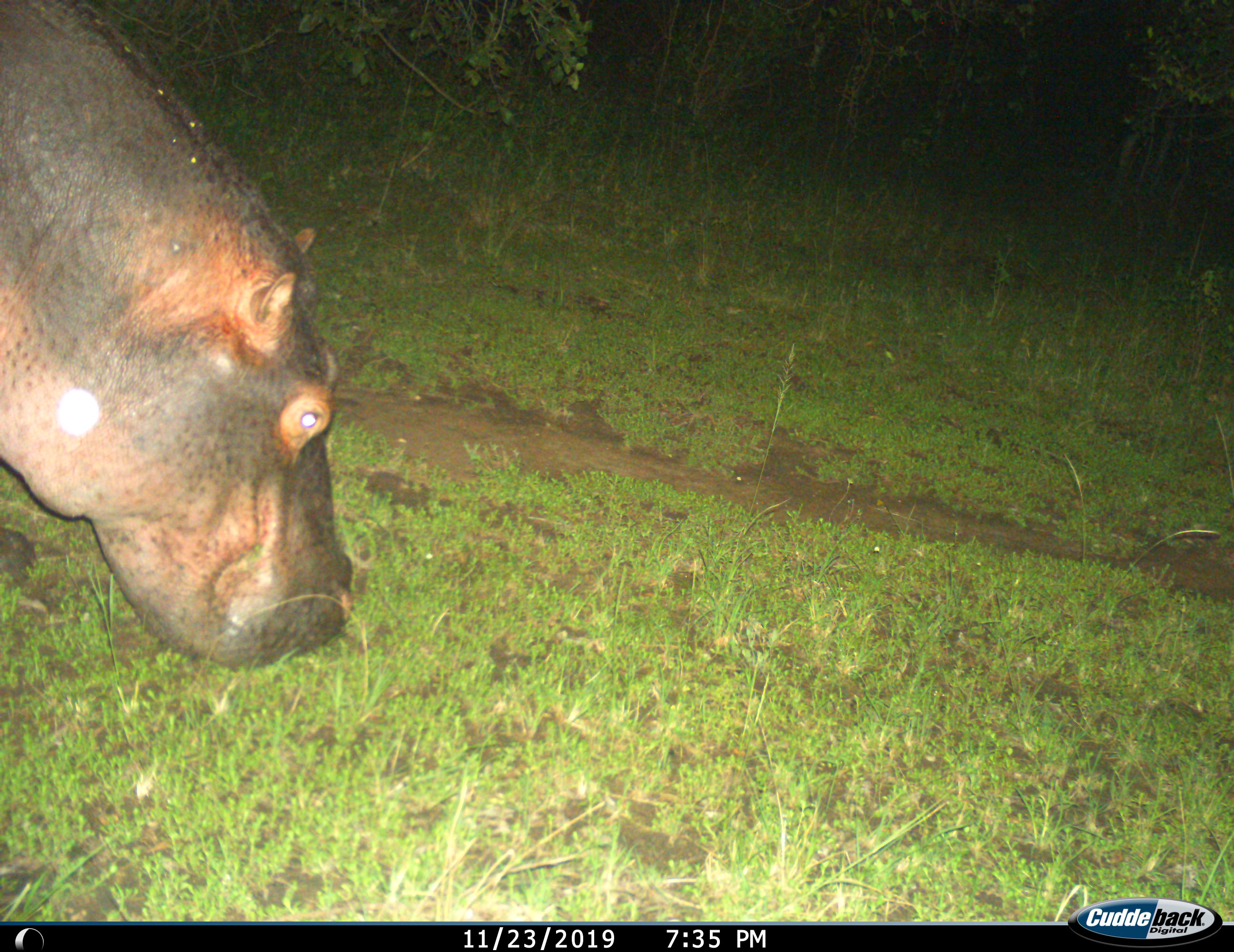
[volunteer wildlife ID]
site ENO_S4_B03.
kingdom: Animalia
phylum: Chordata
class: Mammalia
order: Artiodactyla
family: Hippopotamidae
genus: Hippopotamus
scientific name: Hippopotamus amphibius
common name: hippopotamus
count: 1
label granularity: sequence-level